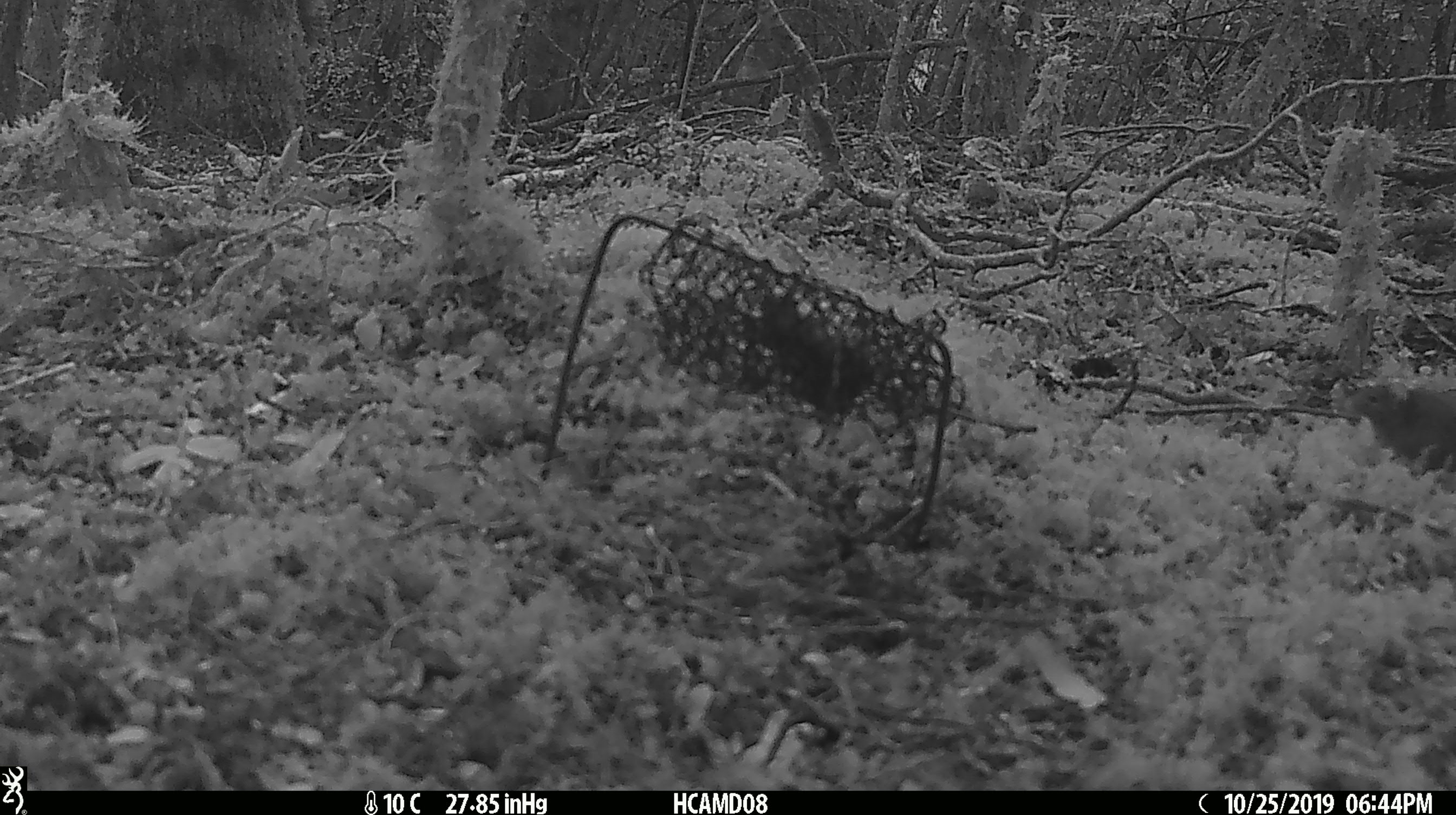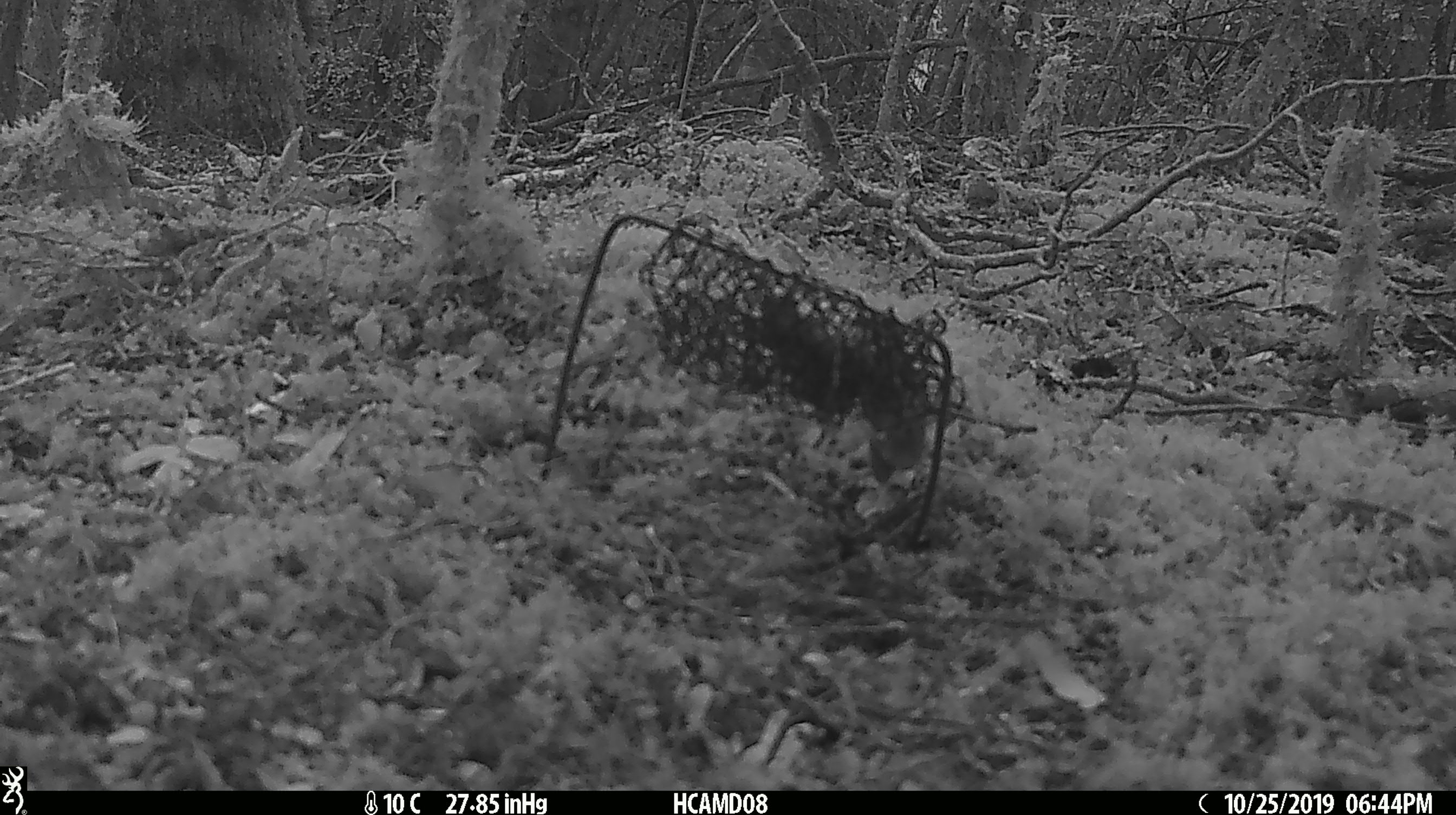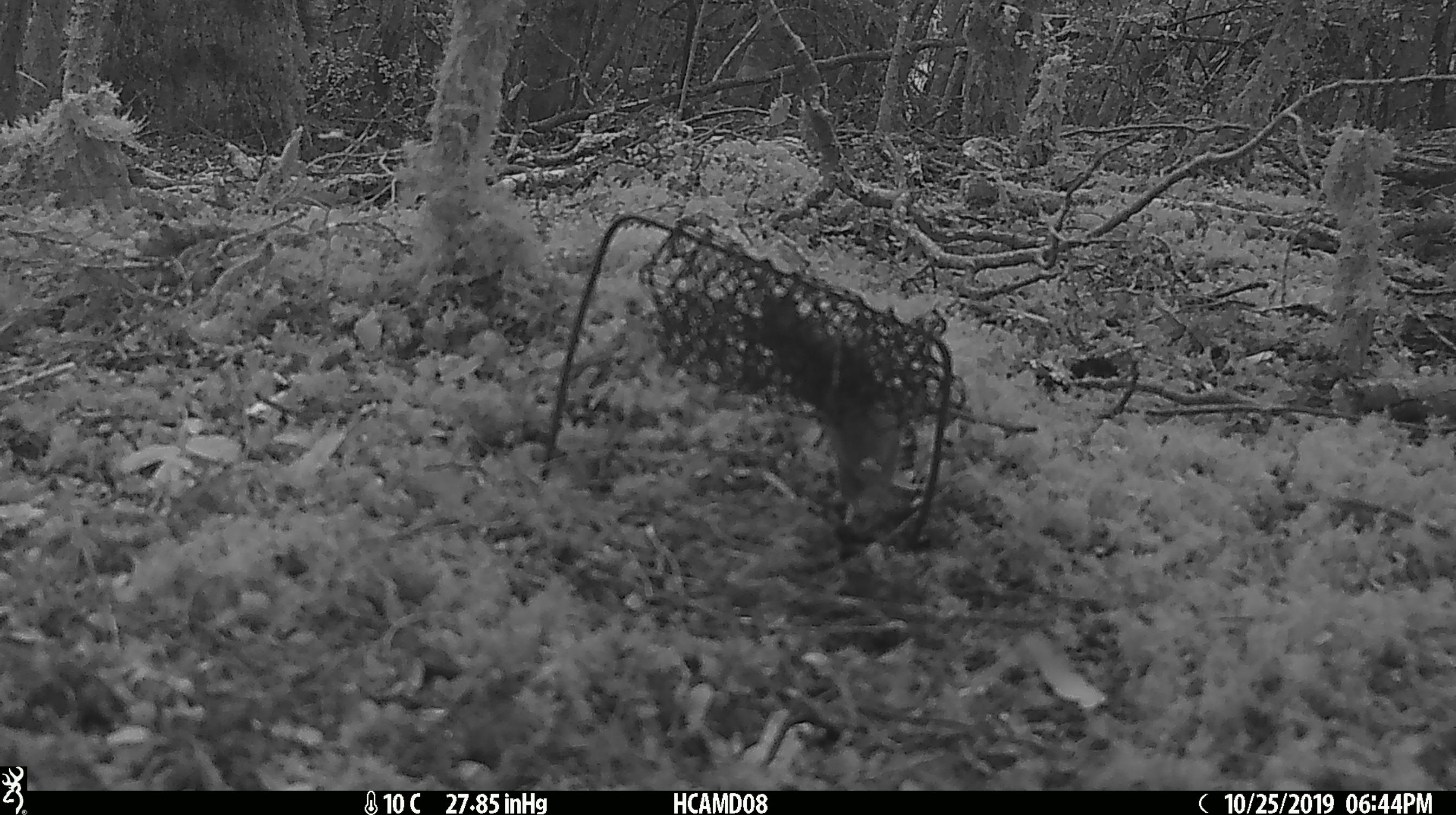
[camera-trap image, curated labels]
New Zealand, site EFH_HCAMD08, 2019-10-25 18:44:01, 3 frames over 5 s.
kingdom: Animalia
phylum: Chordata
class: Mammalia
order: Rodentia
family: Muridae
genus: Mus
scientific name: Mus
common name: mouse